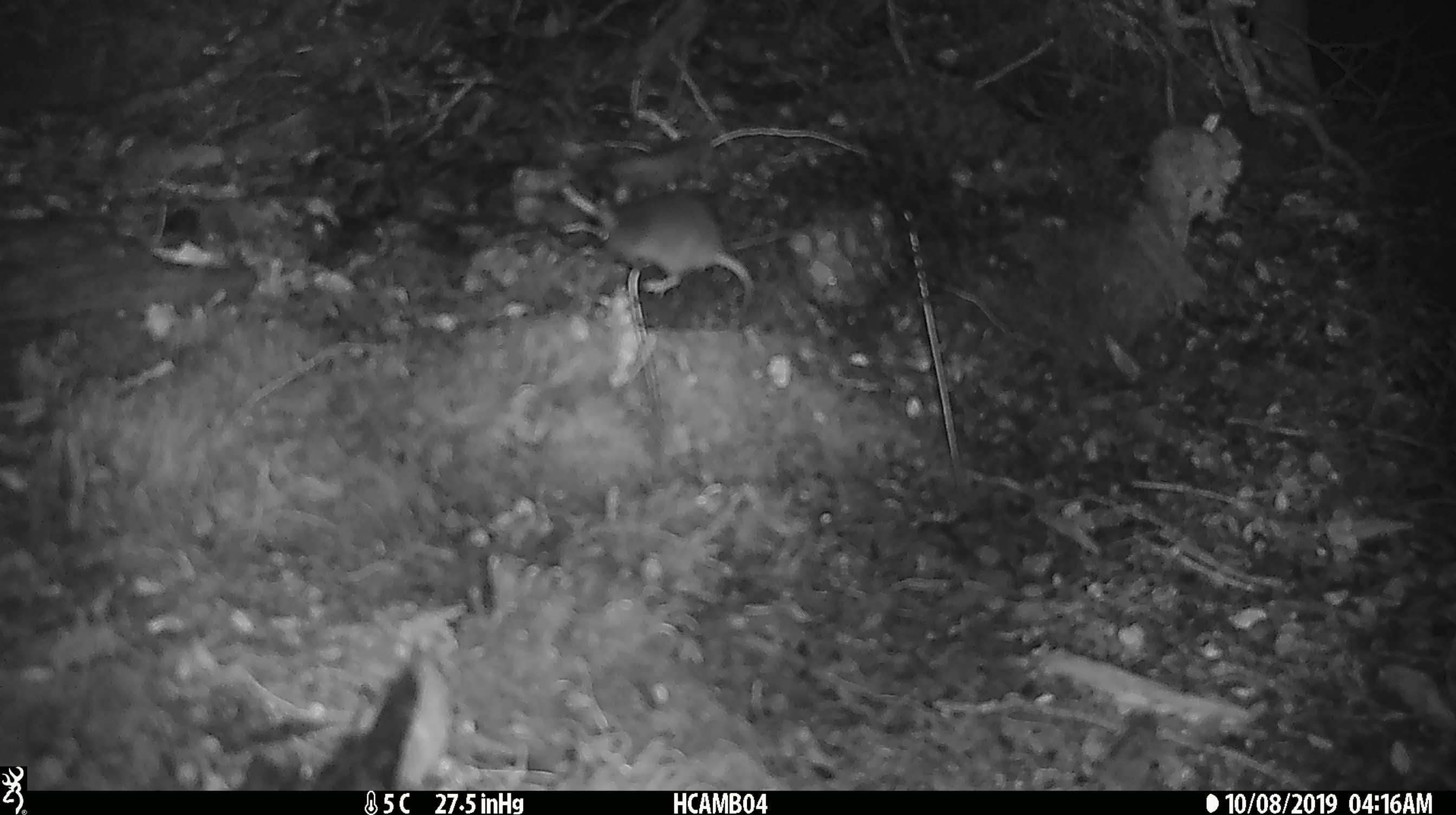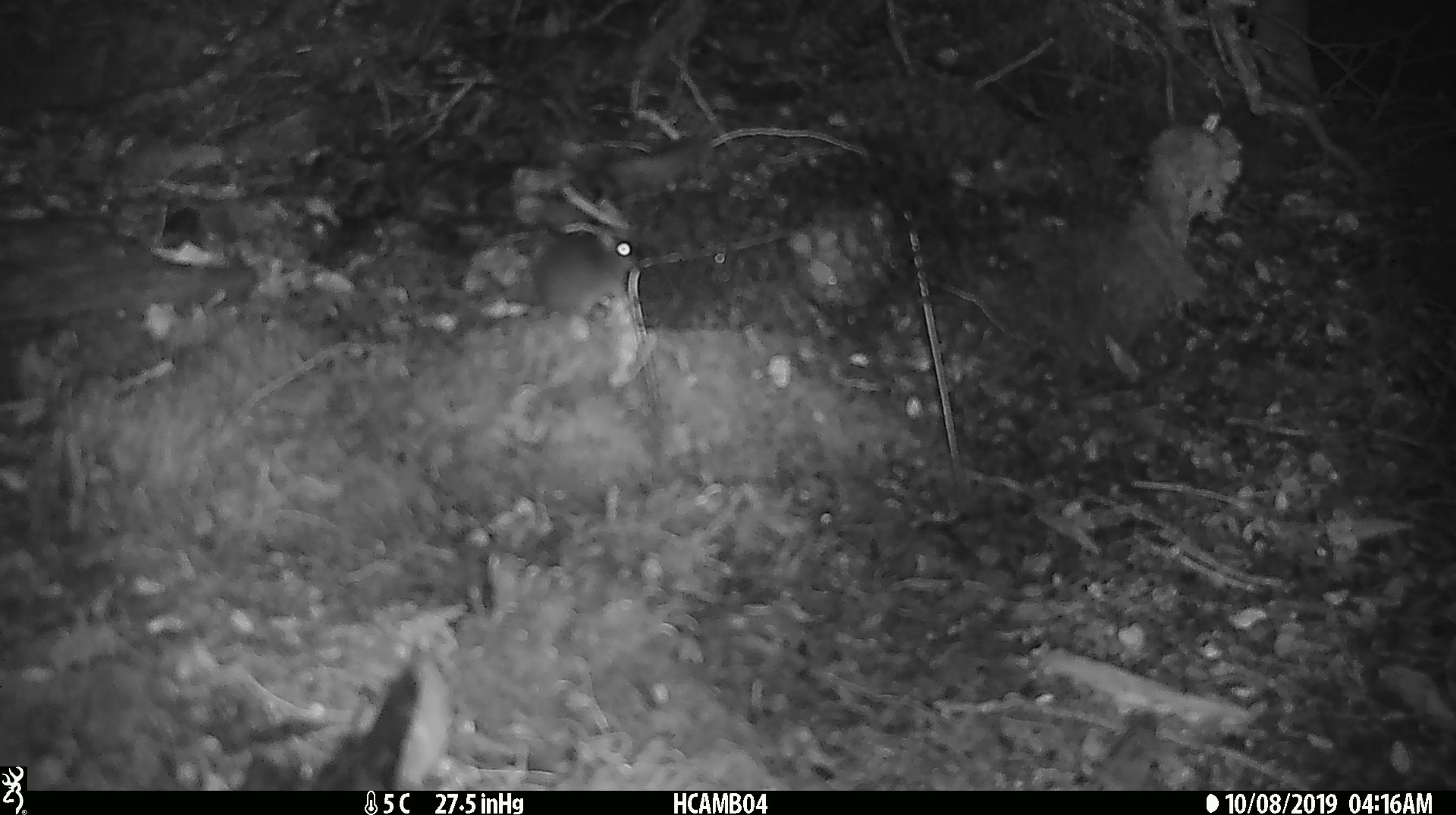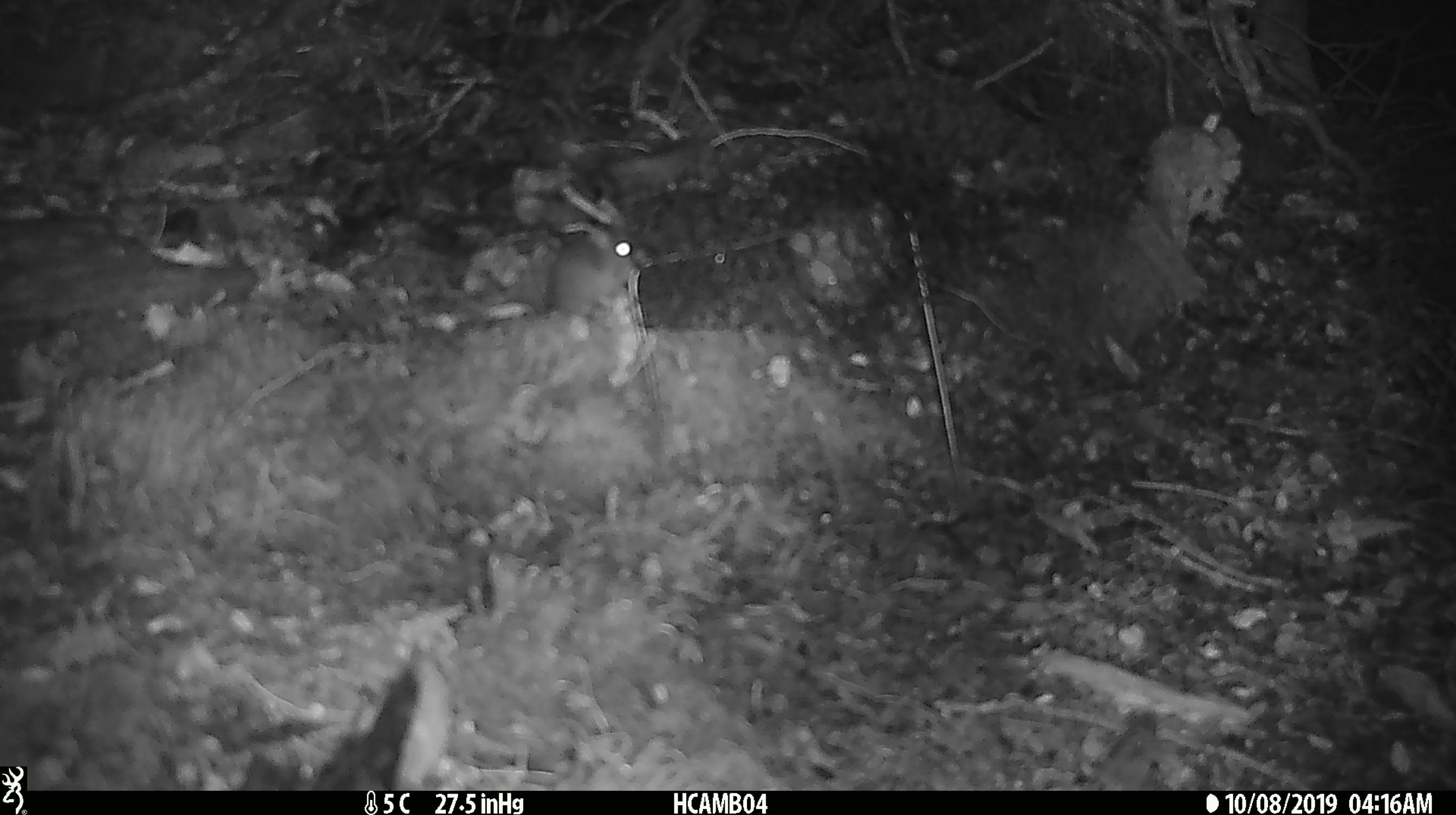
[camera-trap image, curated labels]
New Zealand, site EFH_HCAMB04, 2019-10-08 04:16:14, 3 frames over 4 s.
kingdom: Animalia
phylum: Chordata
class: Mammalia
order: Rodentia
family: Muridae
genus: Mus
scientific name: Mus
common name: mouse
Mouse (Mus).